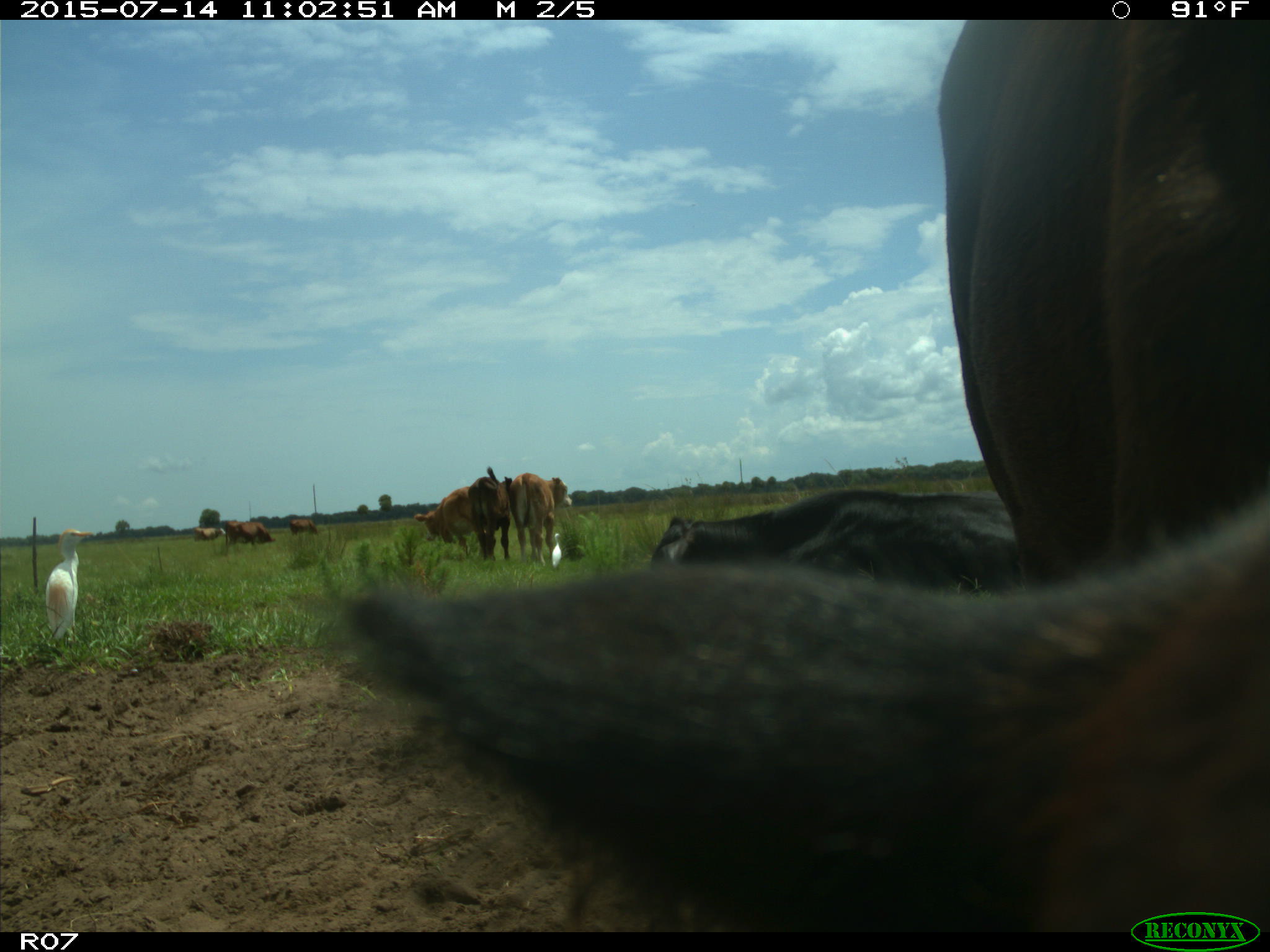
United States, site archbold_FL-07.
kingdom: Animalia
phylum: Chordata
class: Mammalia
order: Artiodactyla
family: Bovidae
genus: Bos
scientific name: Bos taurus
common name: domestic cow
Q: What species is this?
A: Bos taurus (domestic cow).